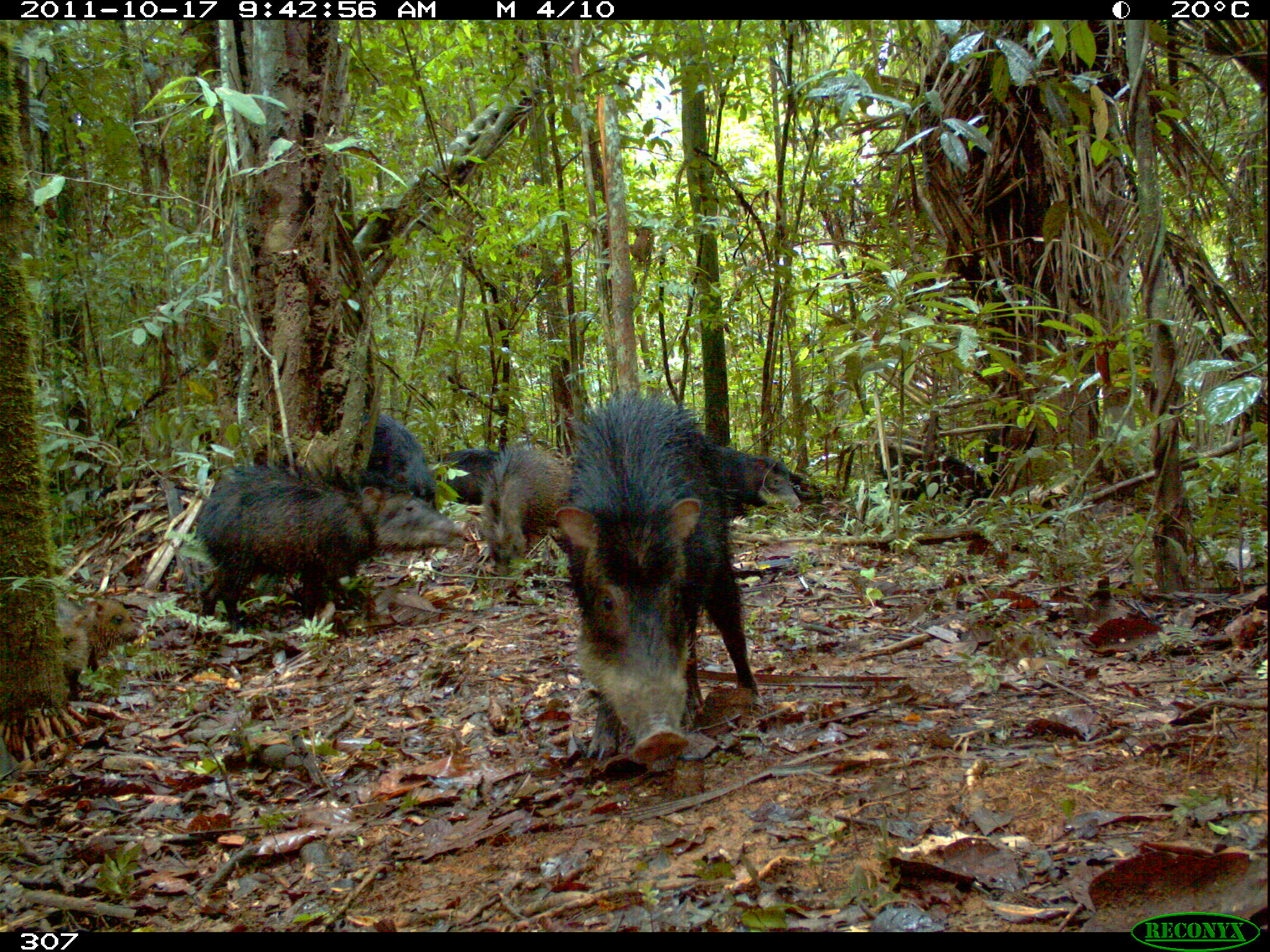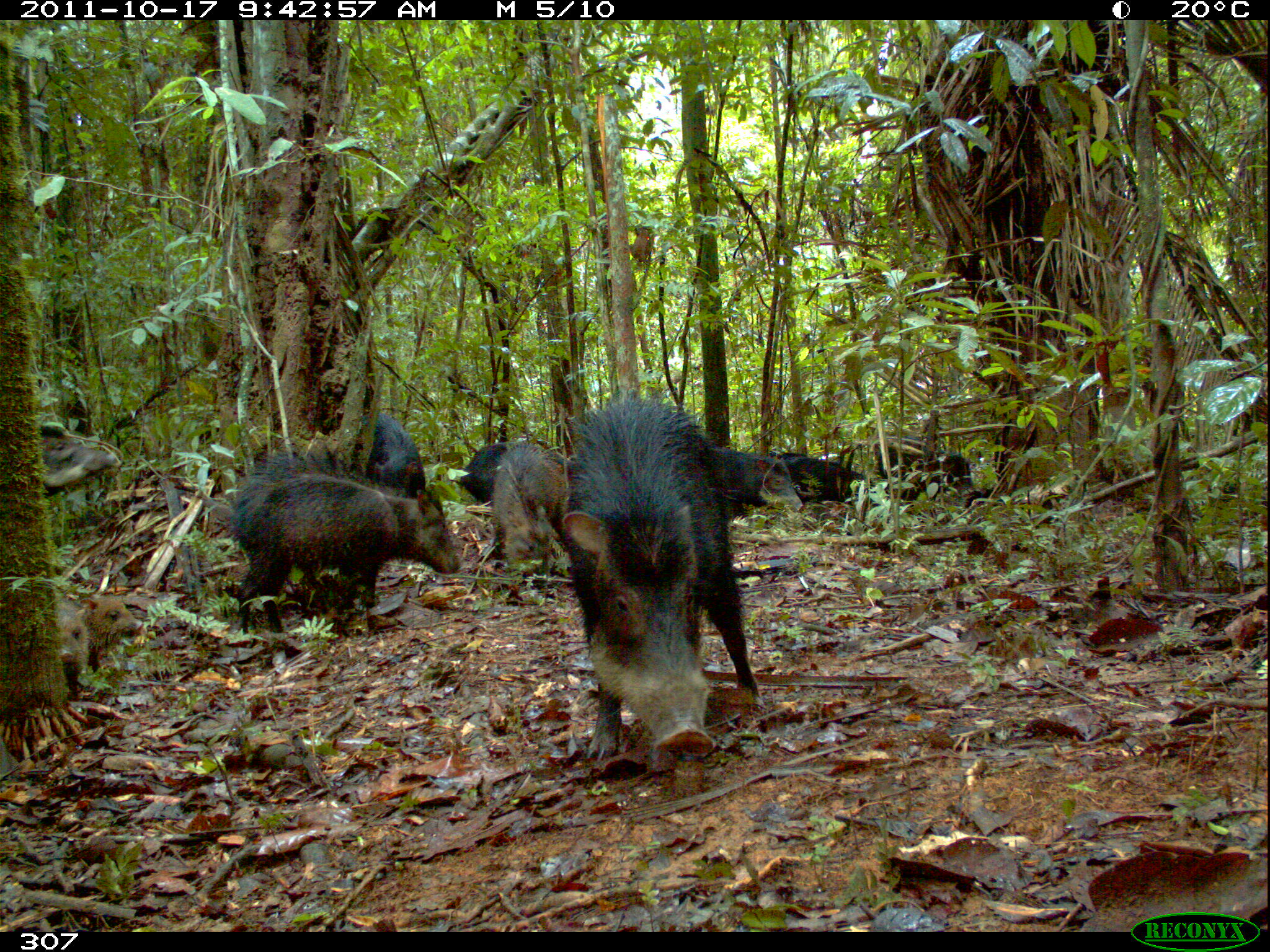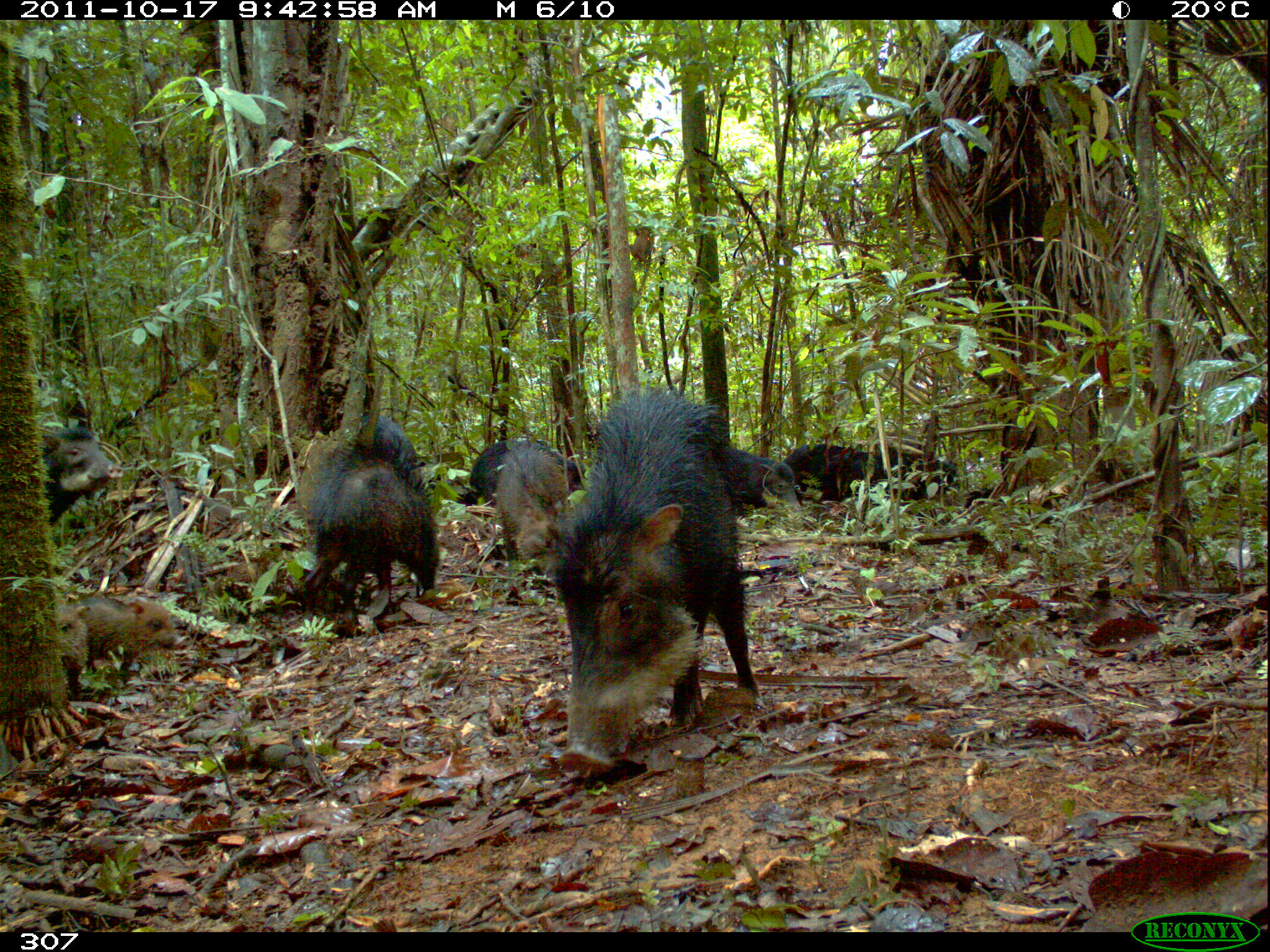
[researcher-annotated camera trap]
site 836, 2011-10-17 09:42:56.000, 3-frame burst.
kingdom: Animalia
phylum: Chordata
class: Mammalia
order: Artiodactyla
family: Tayassuidae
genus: Tayassu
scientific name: Tayassu pecari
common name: white-lipped peccary